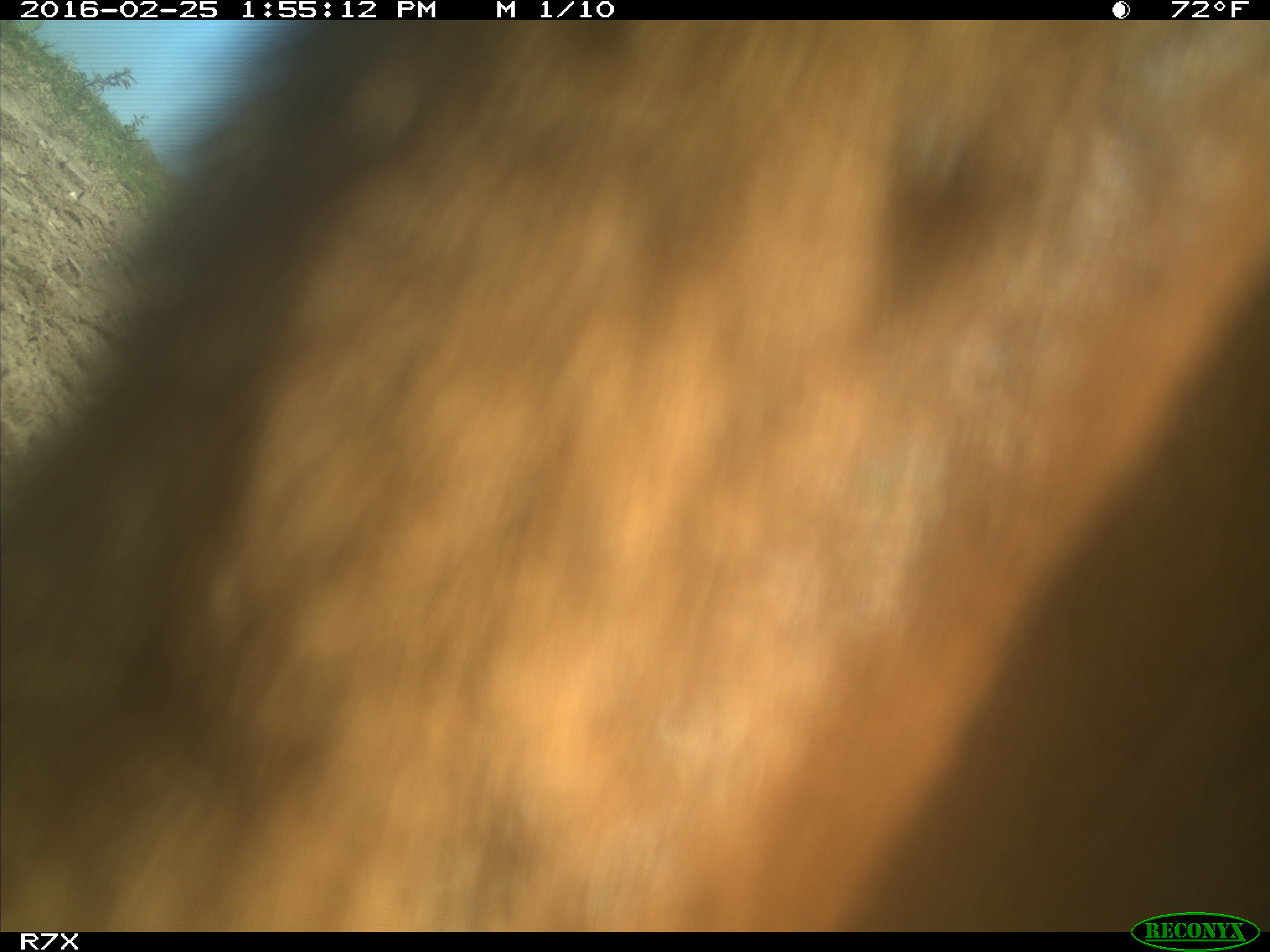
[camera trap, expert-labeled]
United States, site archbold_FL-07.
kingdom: Animalia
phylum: Chordata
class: Mammalia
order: Artiodactyla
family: Bovidae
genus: Bos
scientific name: Bos taurus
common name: domestic cow